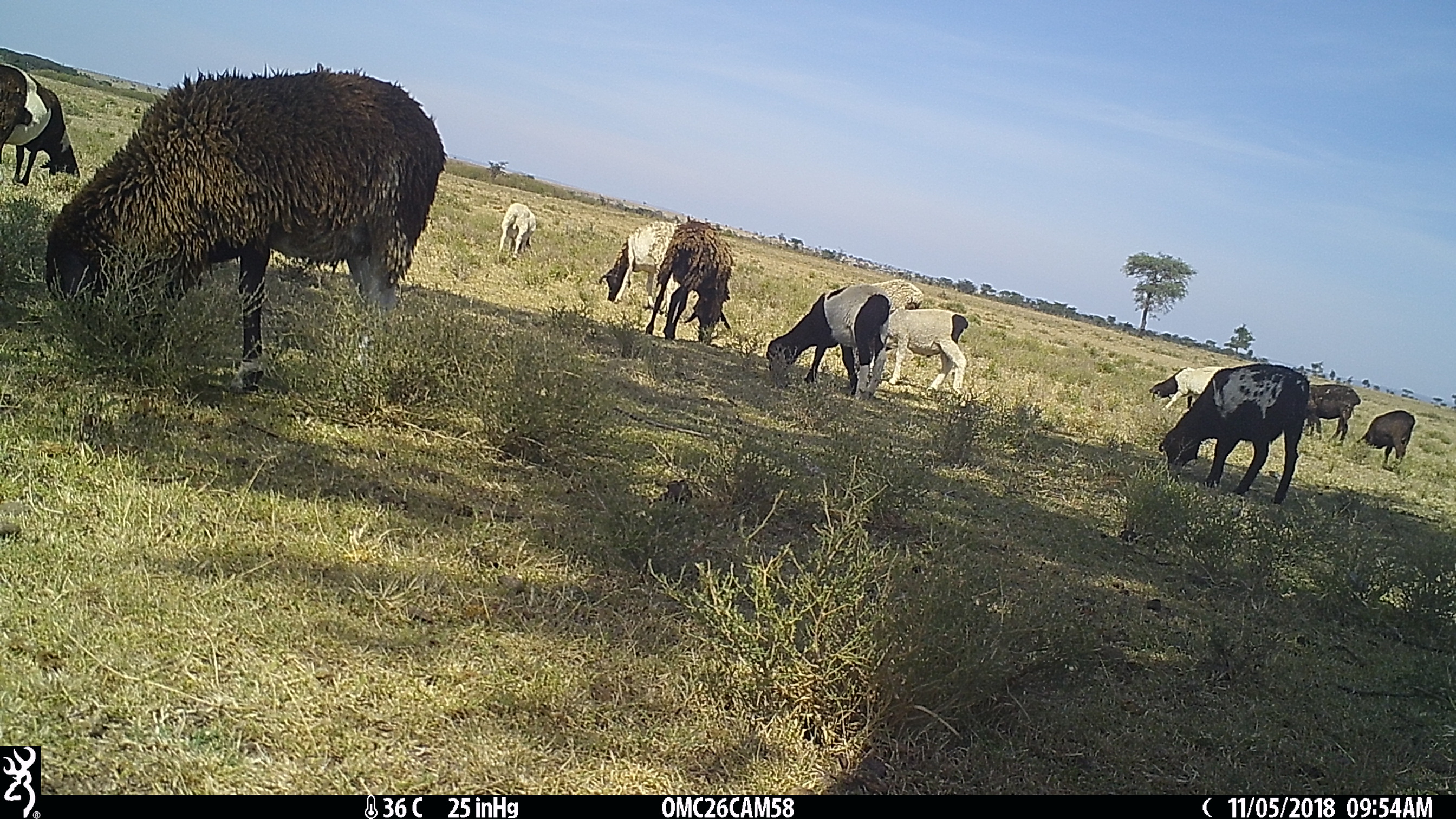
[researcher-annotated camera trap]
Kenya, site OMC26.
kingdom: Animalia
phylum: Chordata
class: Mammalia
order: Artiodactyla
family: Bovidae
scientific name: Bovidae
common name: sheep or goat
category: shoat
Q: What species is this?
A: Shoat (sheep or goat) (Bovidae).